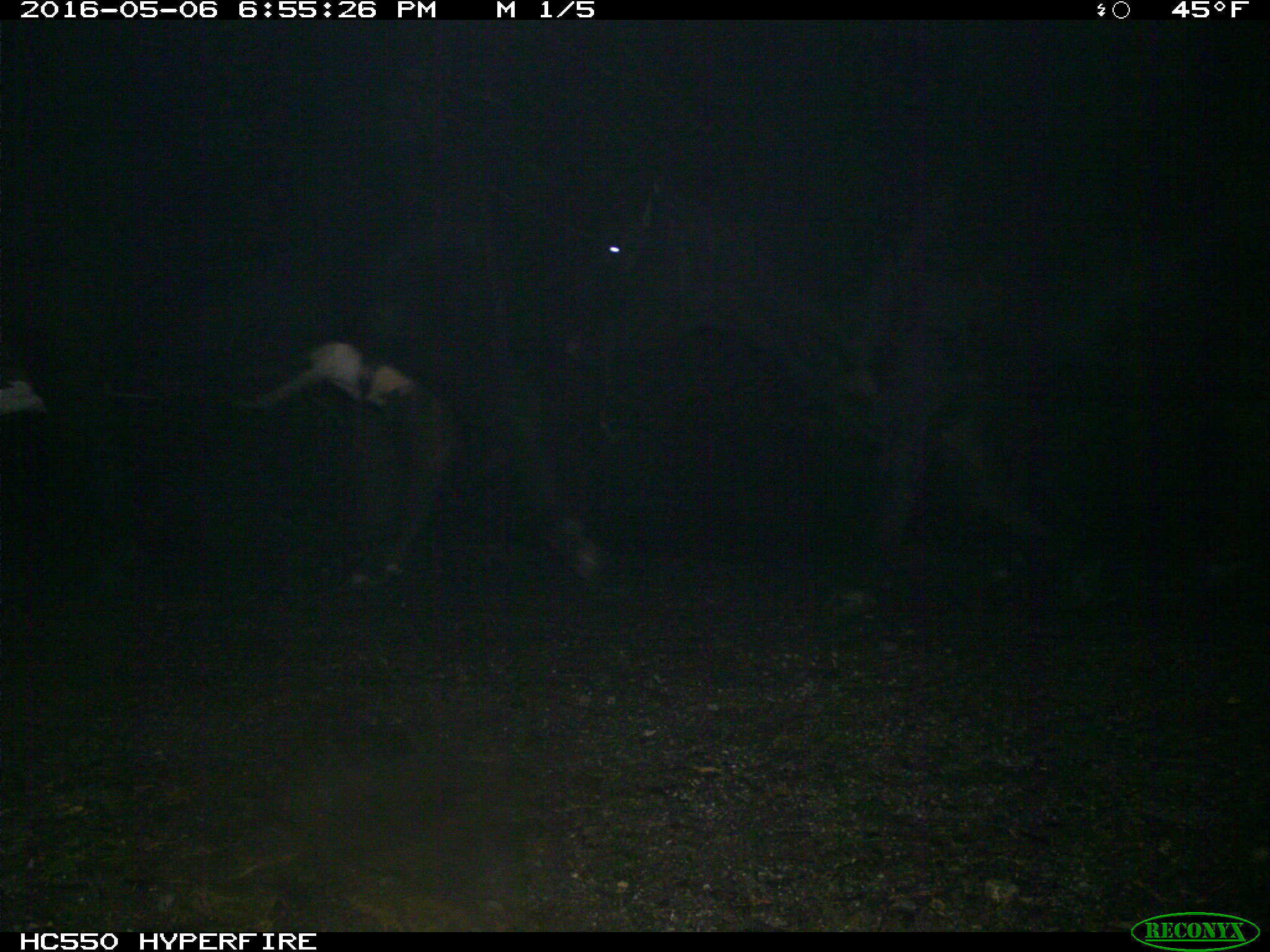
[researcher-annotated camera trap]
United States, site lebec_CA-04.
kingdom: Animalia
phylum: Chordata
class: Mammalia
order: Artiodactyla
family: Bovidae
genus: Bos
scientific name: Bos taurus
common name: domestic cow